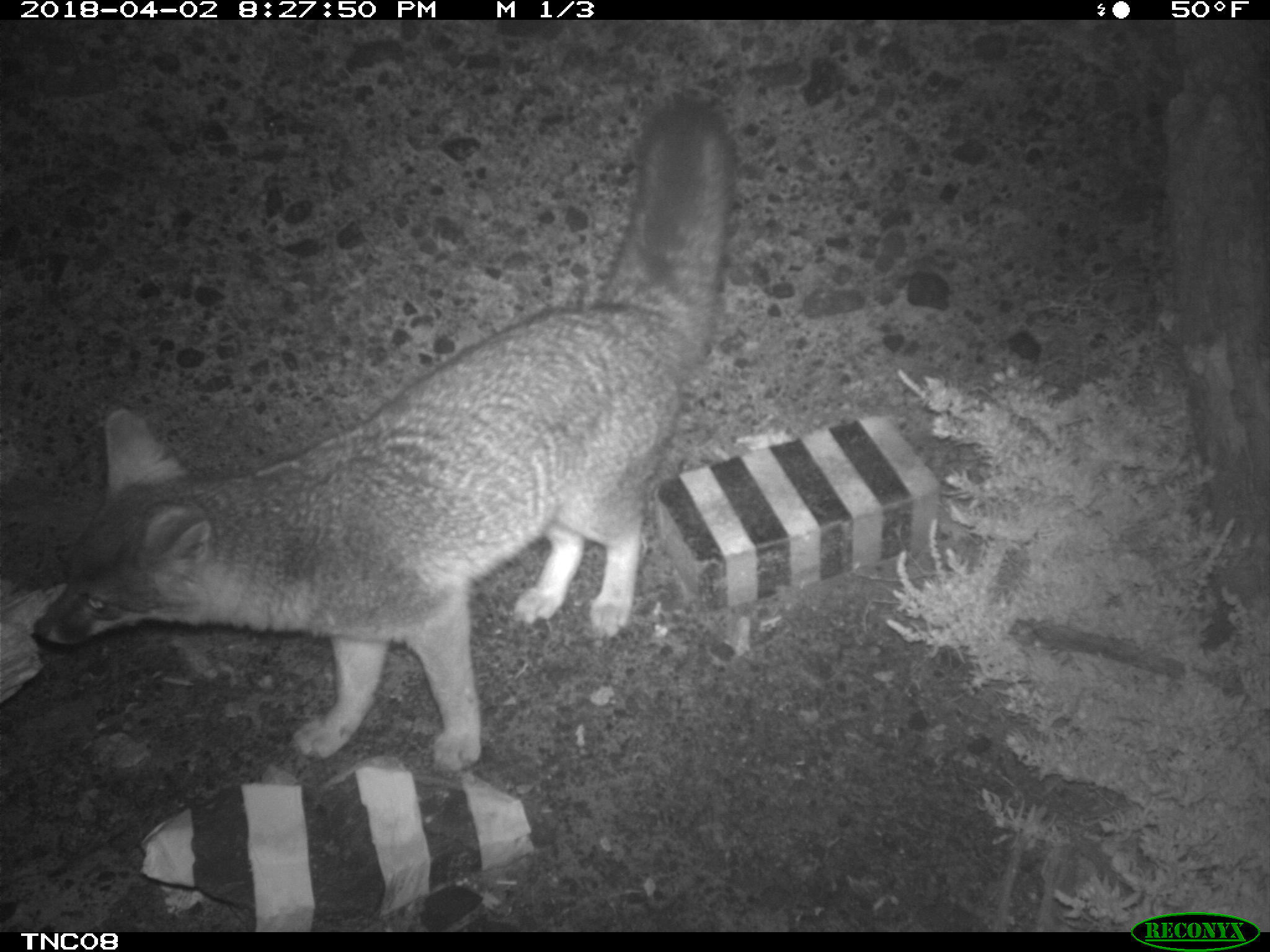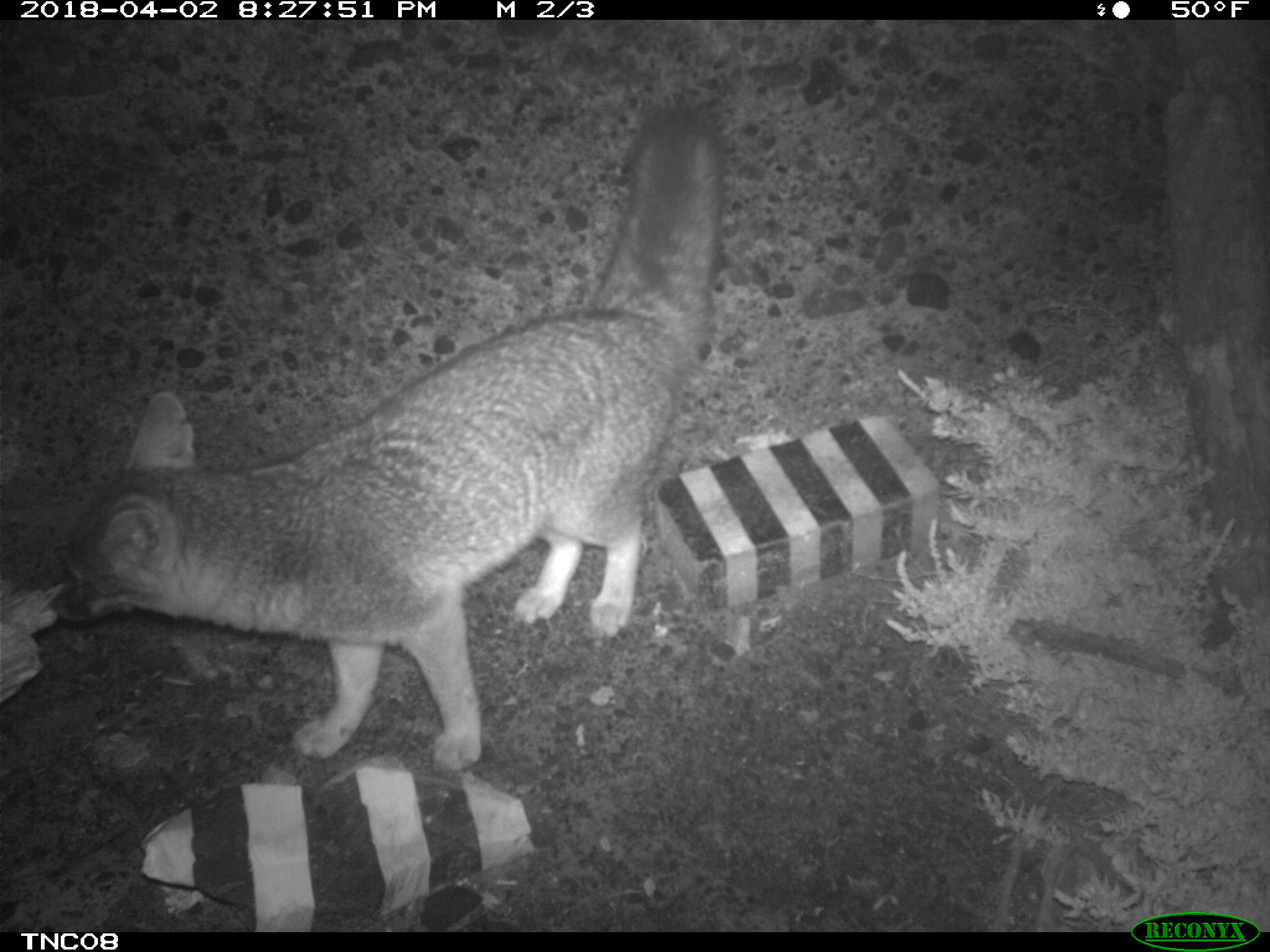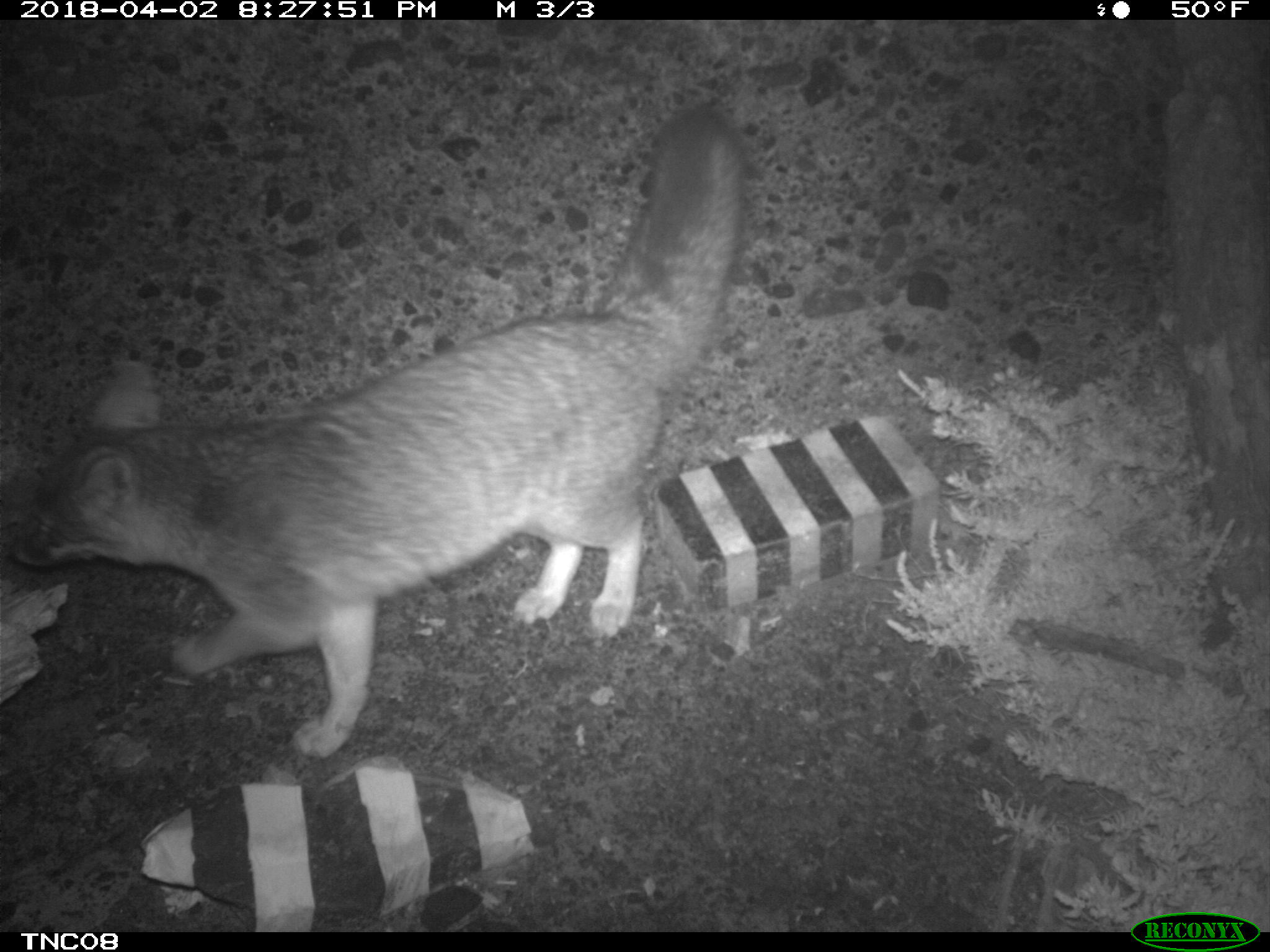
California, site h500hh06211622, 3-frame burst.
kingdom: Animalia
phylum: Chordata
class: Mammalia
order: Carnivora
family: Canidae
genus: Urocyon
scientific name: Urocyon littoralis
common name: island fox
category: fox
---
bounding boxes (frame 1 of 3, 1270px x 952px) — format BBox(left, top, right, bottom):
fox: BBox(31, 89, 740, 774)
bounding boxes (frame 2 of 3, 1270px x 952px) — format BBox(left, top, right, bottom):
fox: BBox(48, 105, 721, 769)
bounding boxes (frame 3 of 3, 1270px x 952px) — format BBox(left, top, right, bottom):
fox: BBox(9, 96, 747, 758)